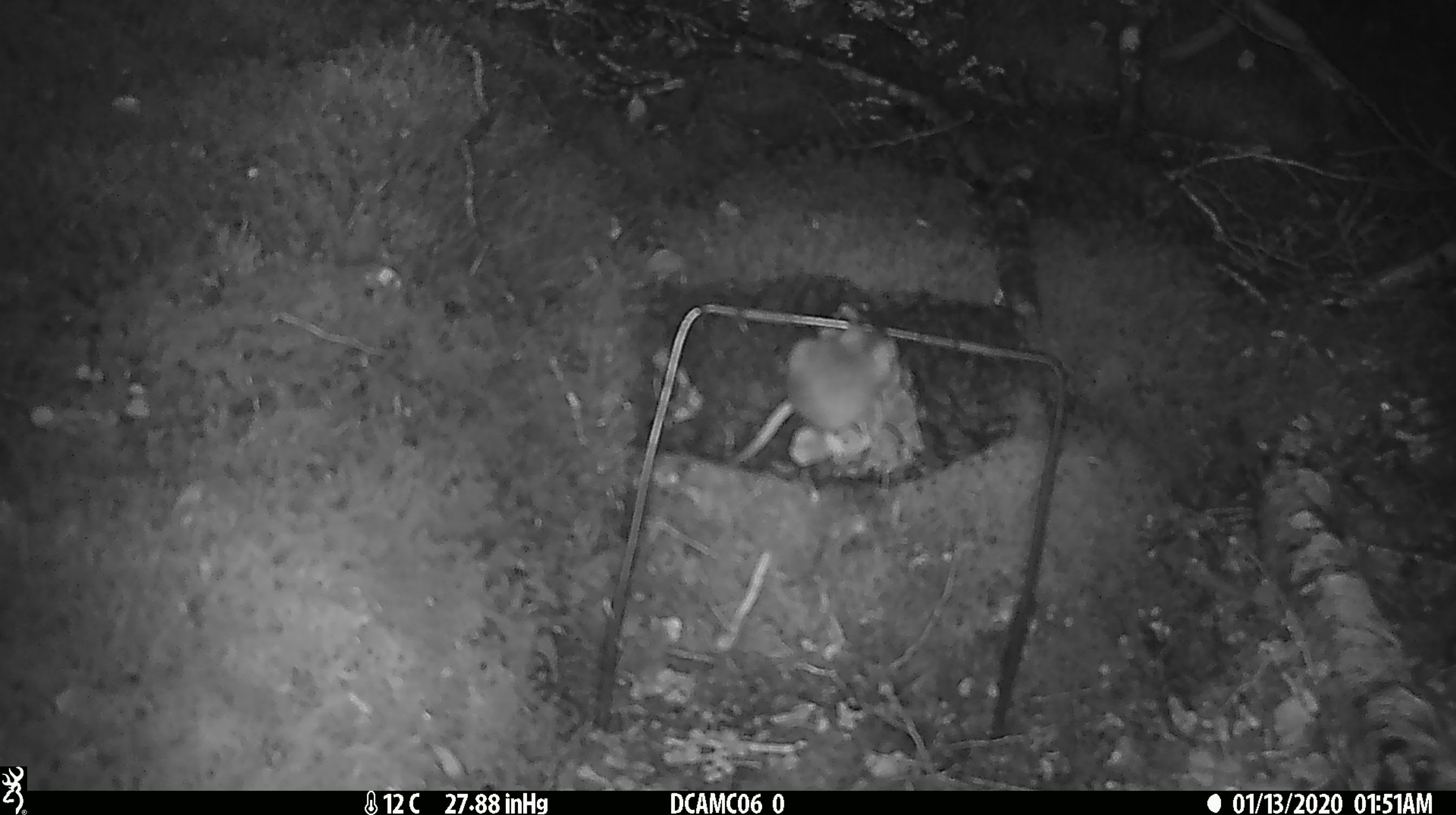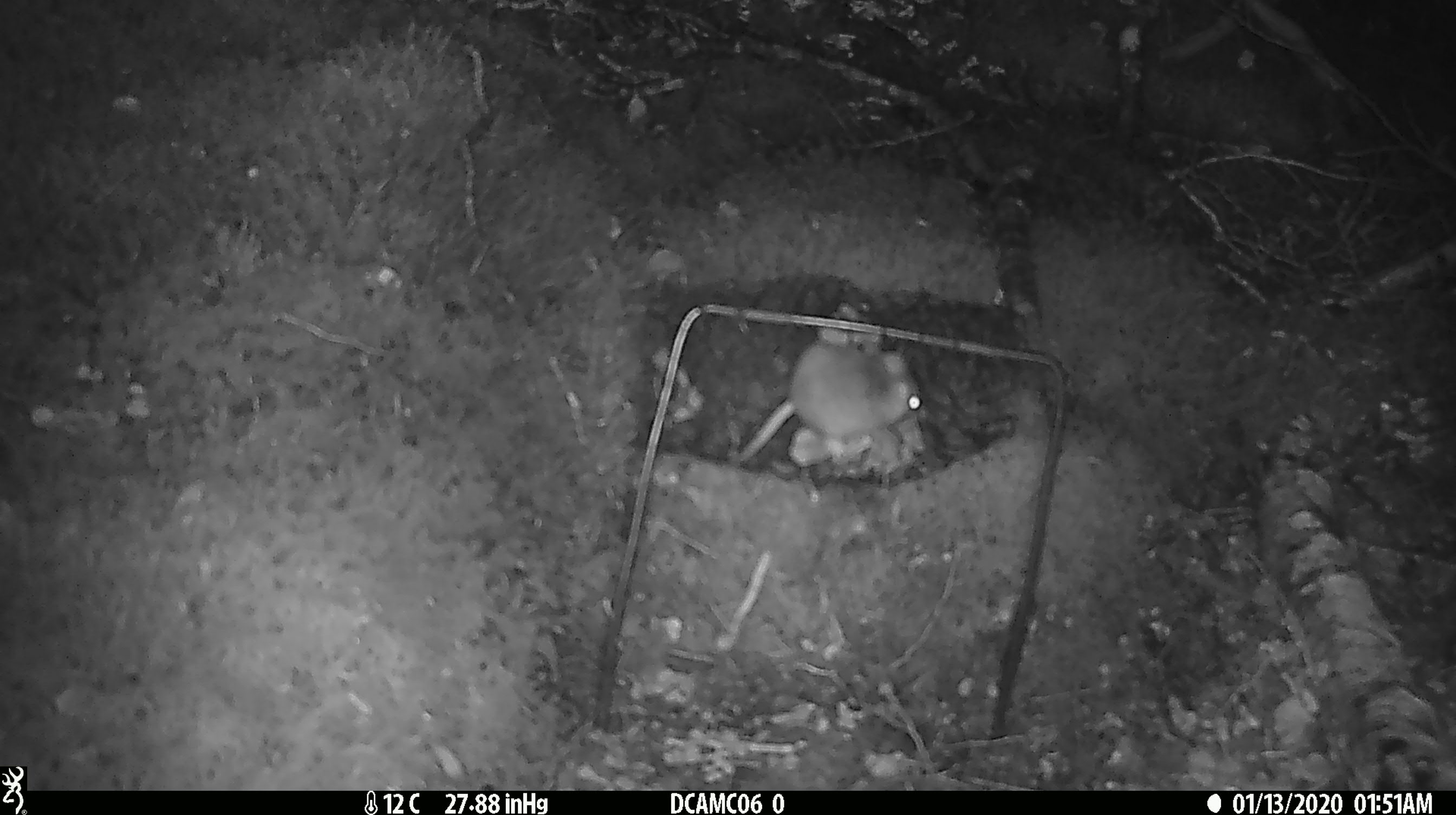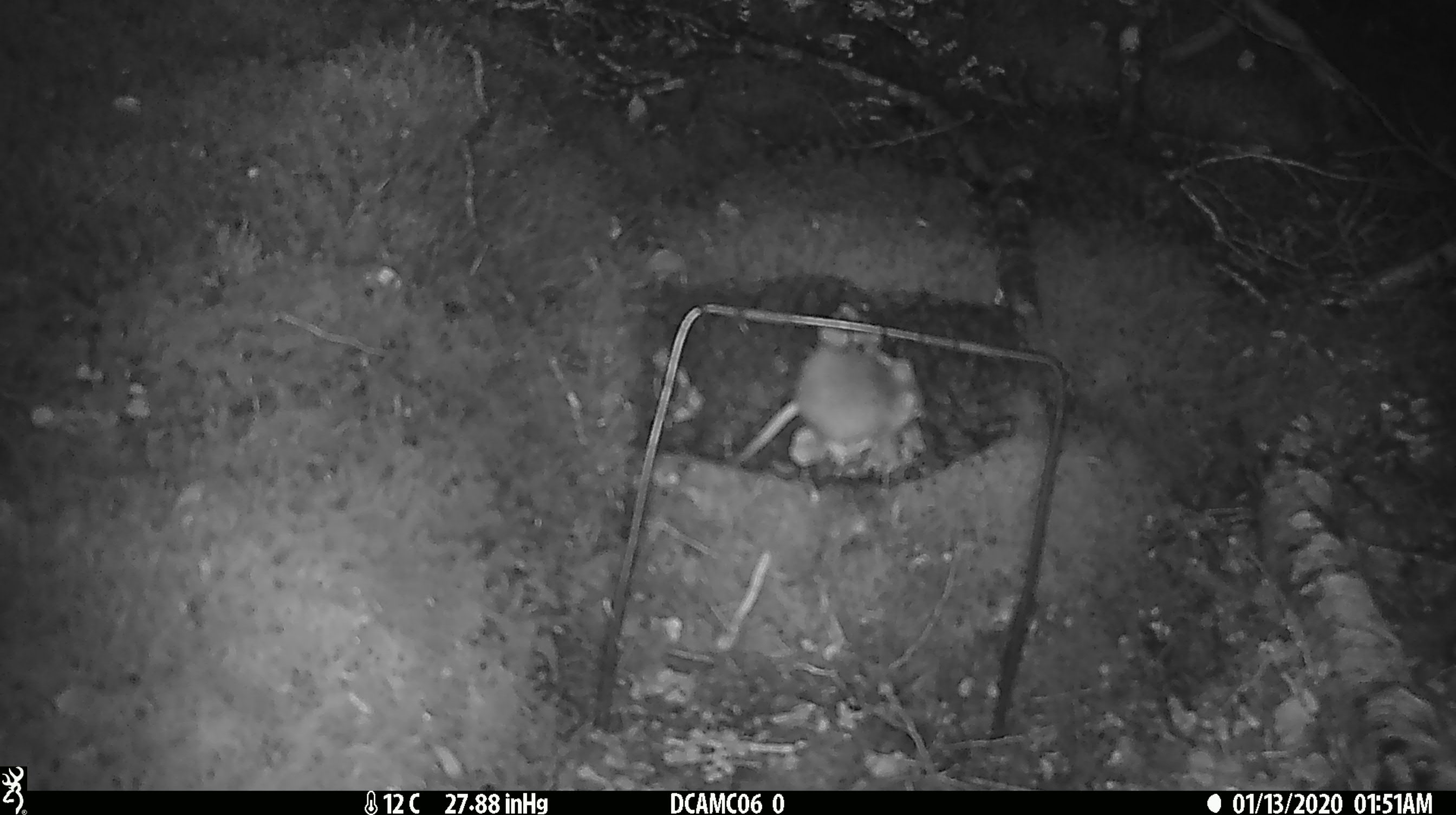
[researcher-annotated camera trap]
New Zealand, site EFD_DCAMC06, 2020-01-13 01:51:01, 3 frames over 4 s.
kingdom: Animalia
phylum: Chordata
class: Mammalia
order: Rodentia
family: Muridae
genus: Mus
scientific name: Mus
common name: mouse